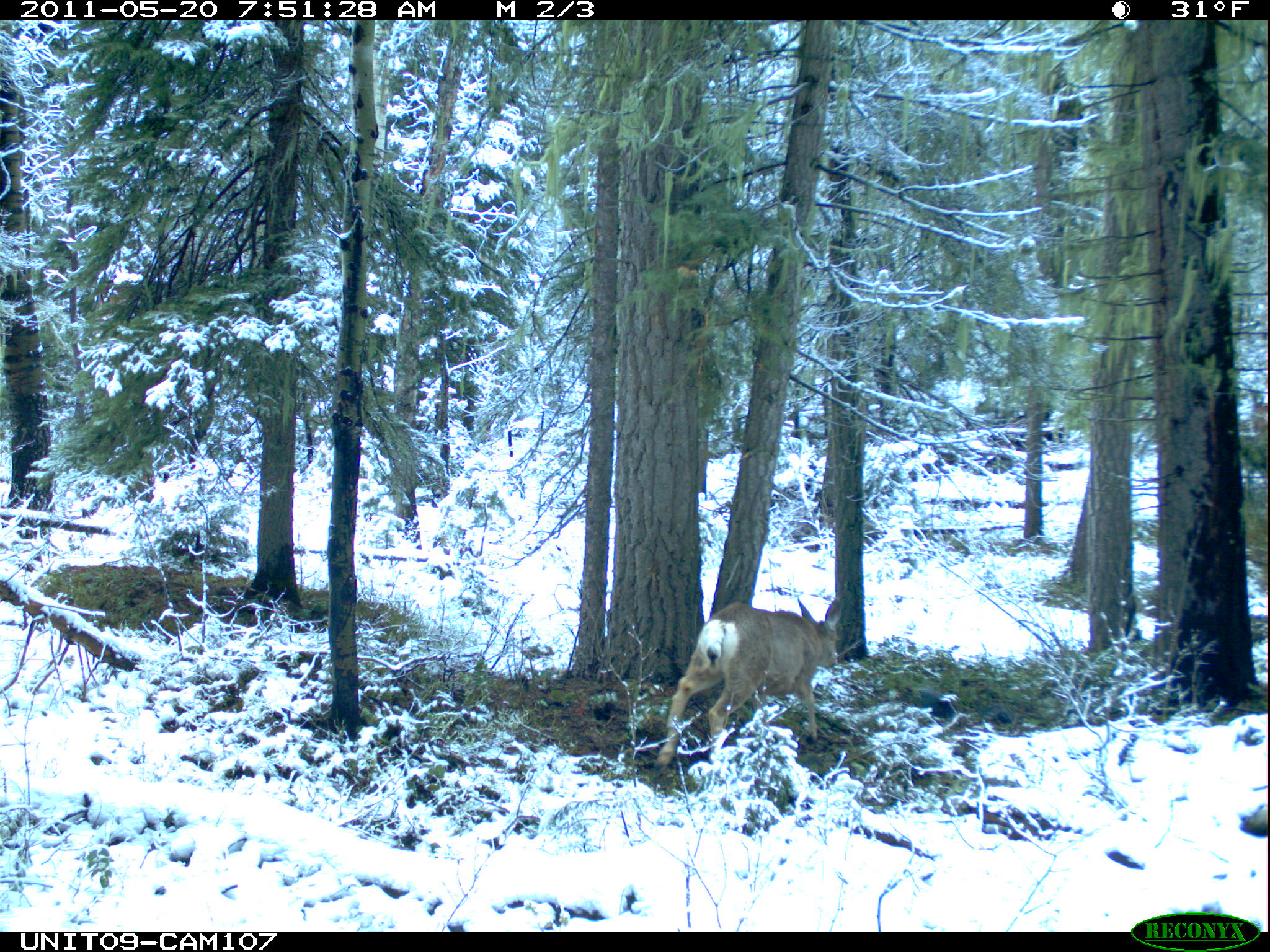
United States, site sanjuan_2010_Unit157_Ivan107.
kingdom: Animalia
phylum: Chordata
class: Mammalia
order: Artiodactyla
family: Cervidae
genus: Odocoileus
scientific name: Odocoileus hemionus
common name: mule deer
Odocoileus hemionus (mule deer).